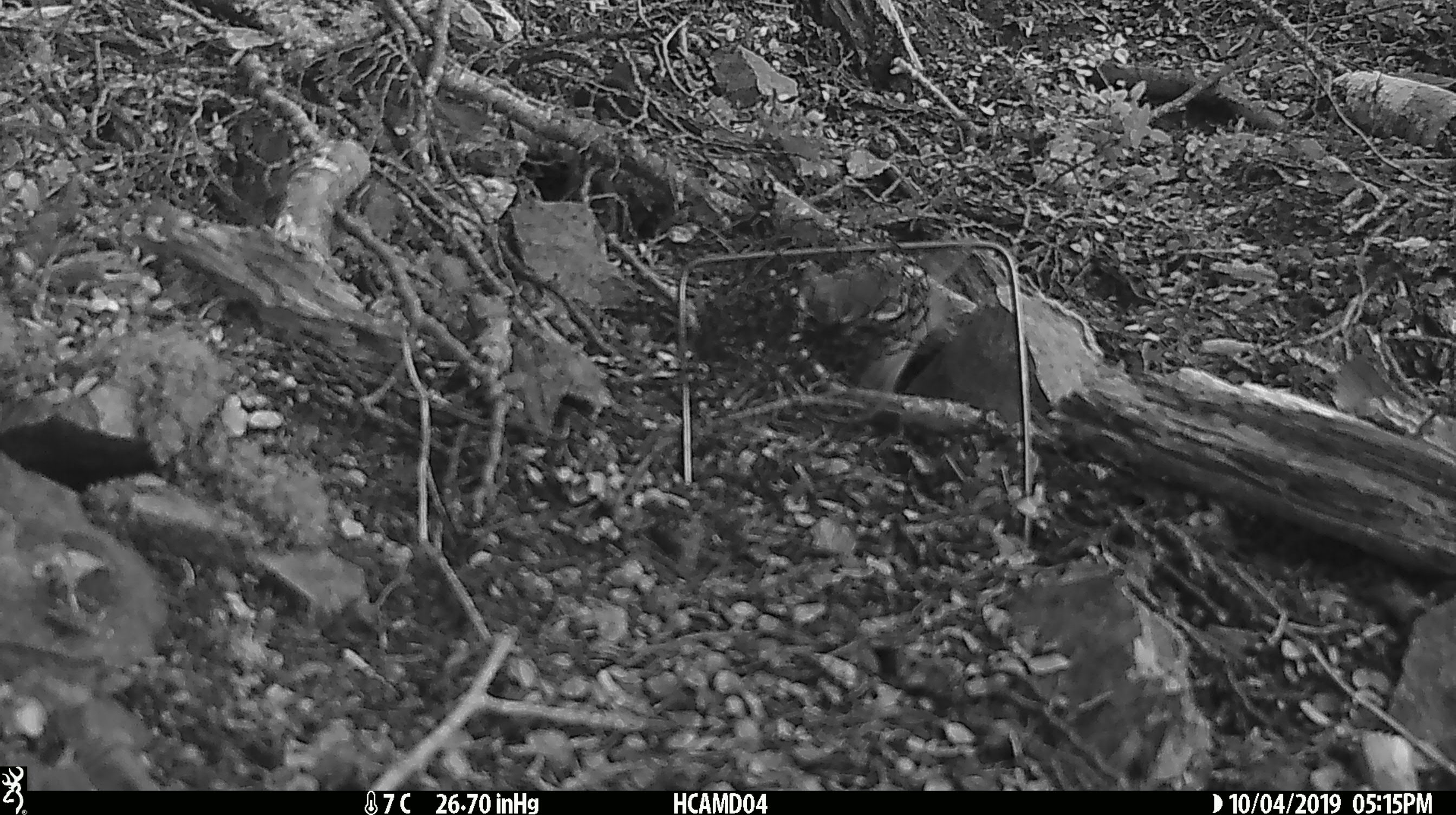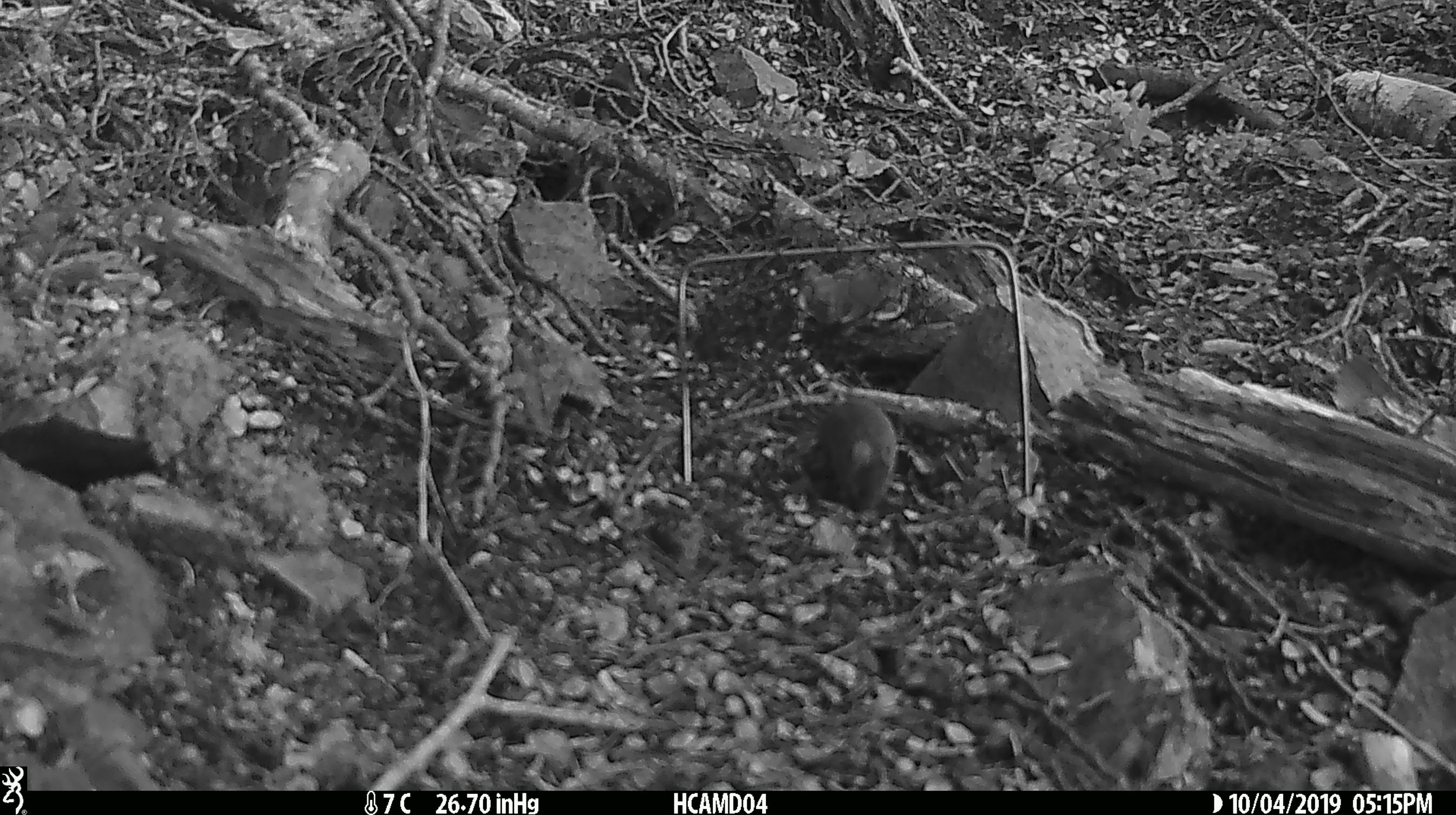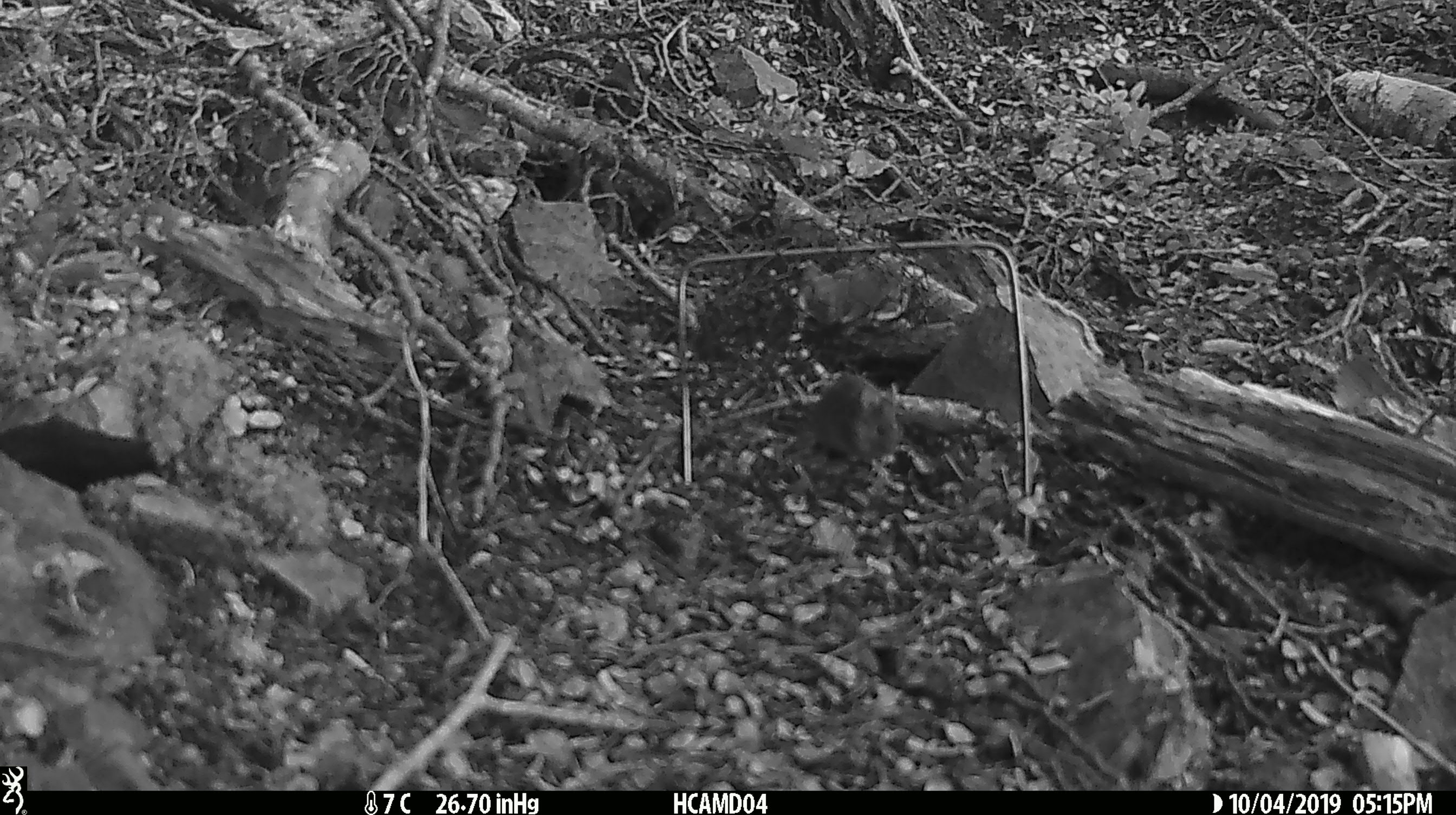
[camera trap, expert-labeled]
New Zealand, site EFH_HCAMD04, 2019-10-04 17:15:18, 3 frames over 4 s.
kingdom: Animalia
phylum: Chordata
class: Mammalia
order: Rodentia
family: Muridae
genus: Mus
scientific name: Mus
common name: mouse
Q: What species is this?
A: Mouse (Mus).